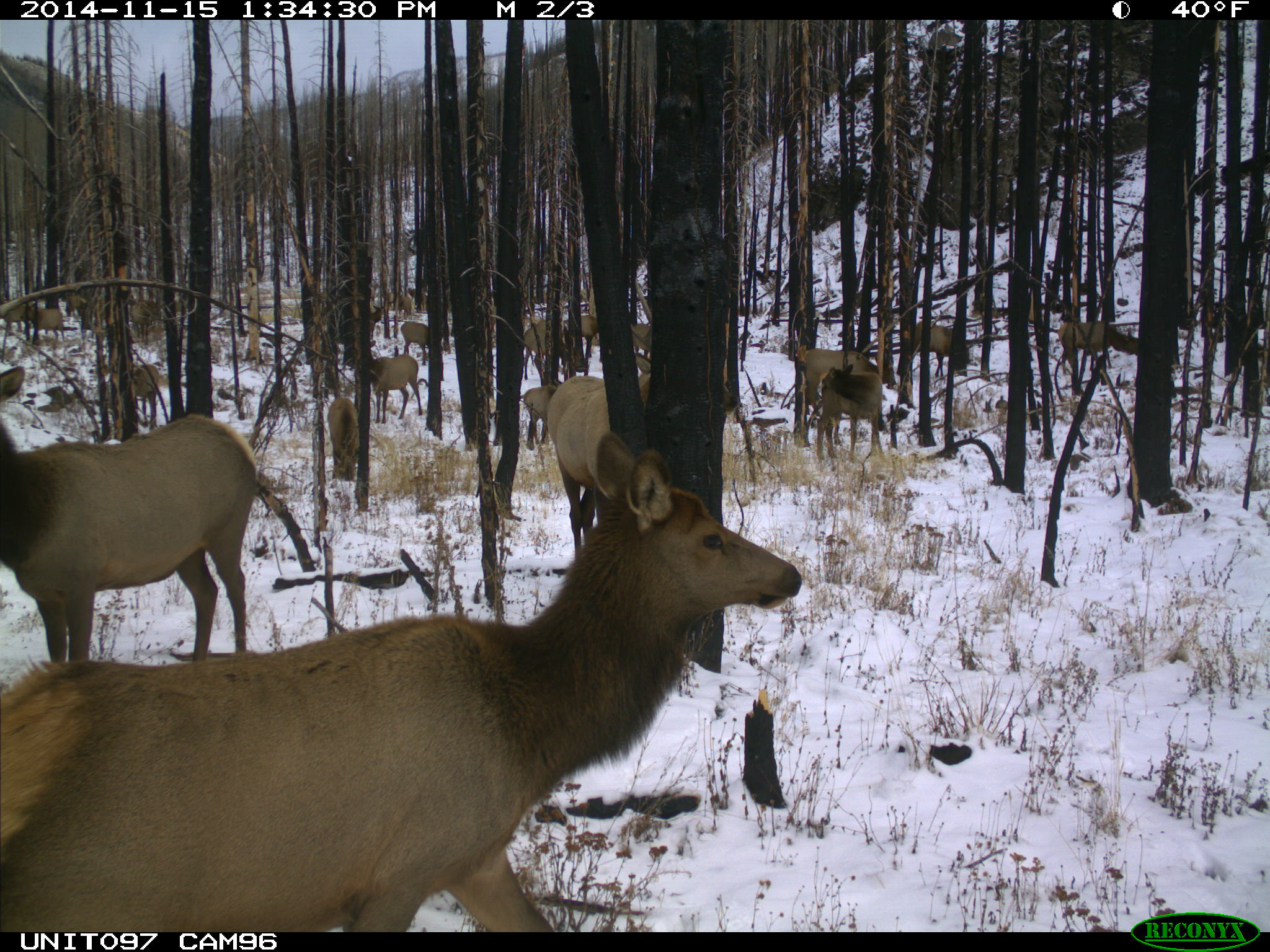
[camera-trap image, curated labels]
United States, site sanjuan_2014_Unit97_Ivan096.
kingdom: Animalia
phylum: Chordata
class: Mammalia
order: Artiodactyla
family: Cervidae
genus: Cervus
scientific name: Cervus elaphus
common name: red deer